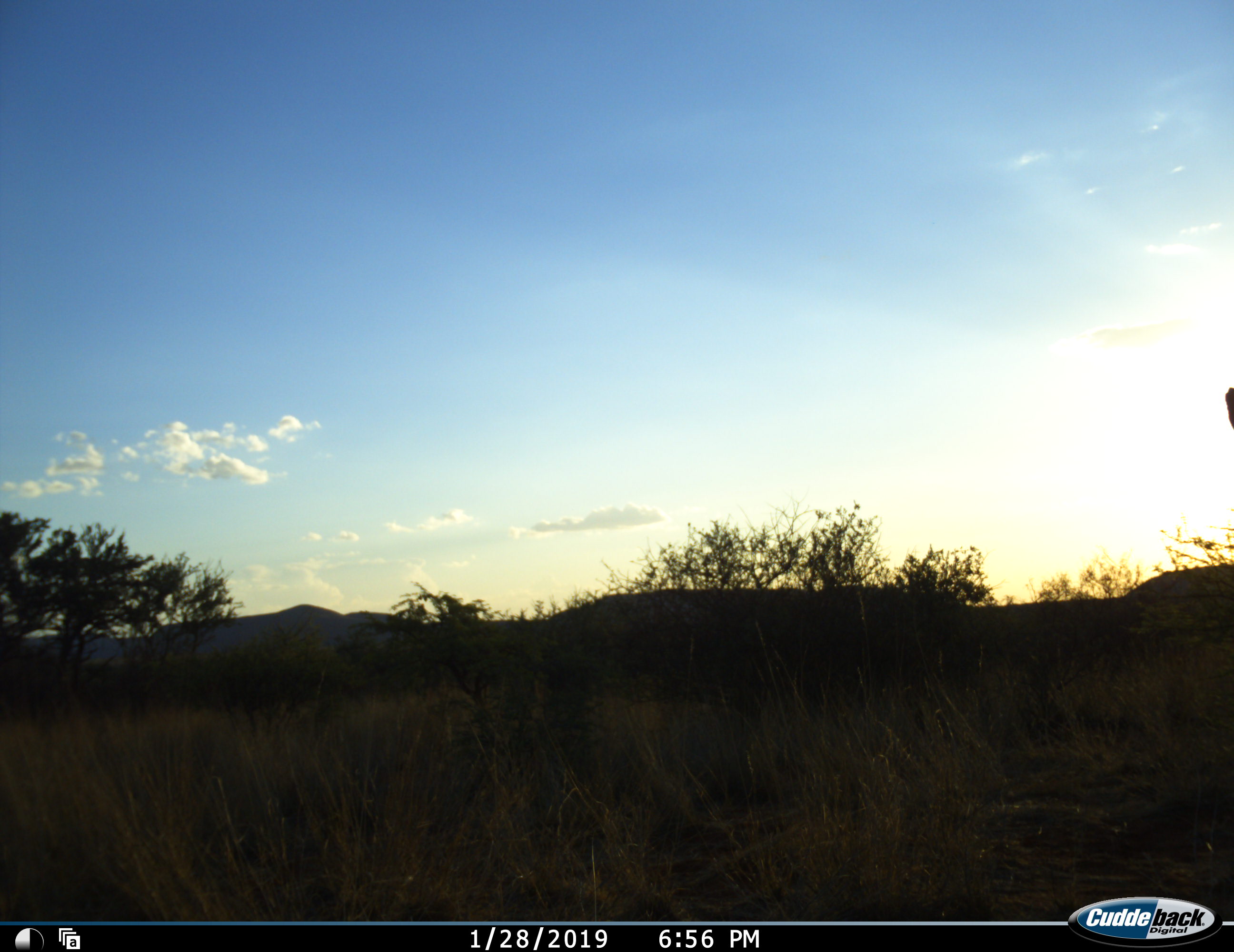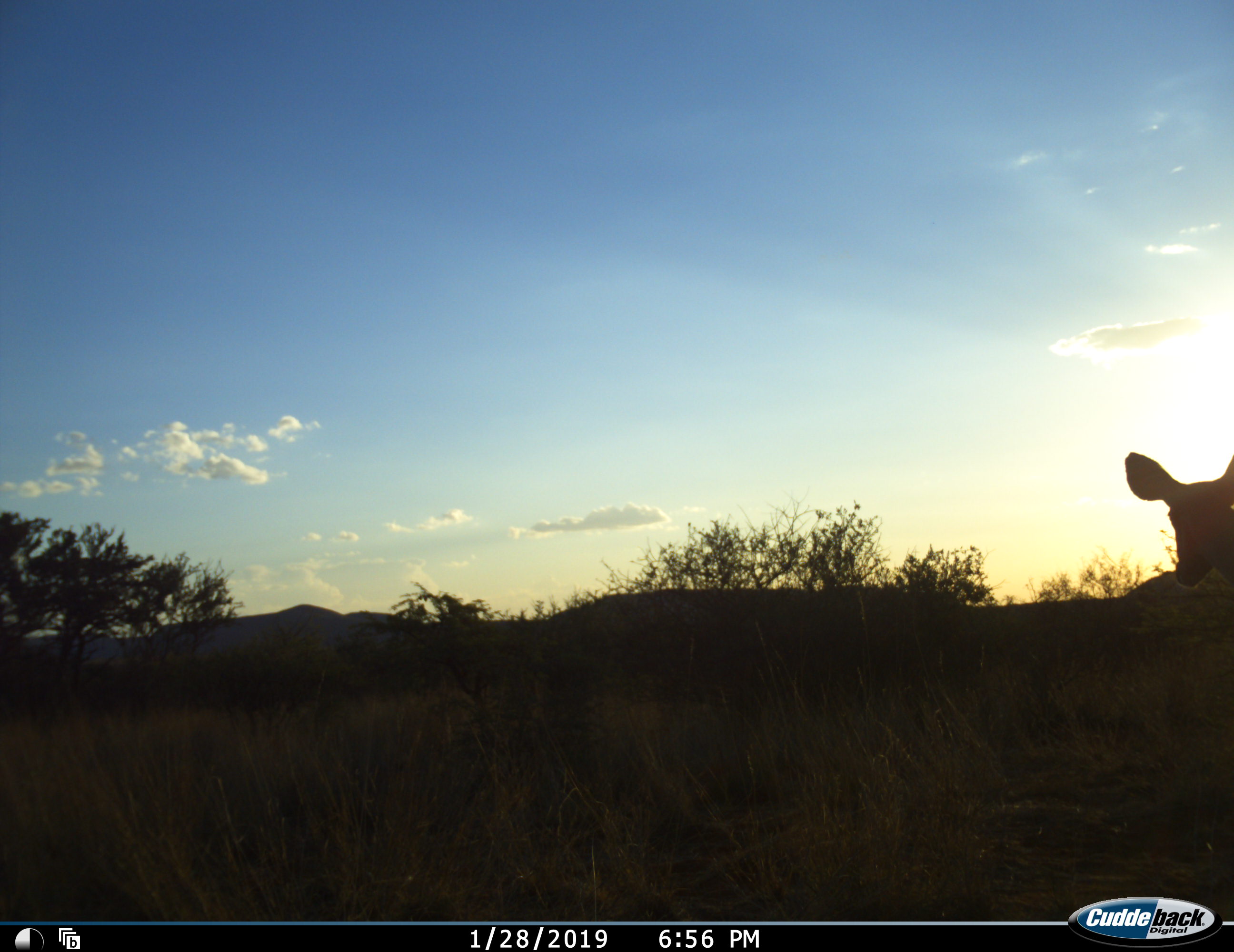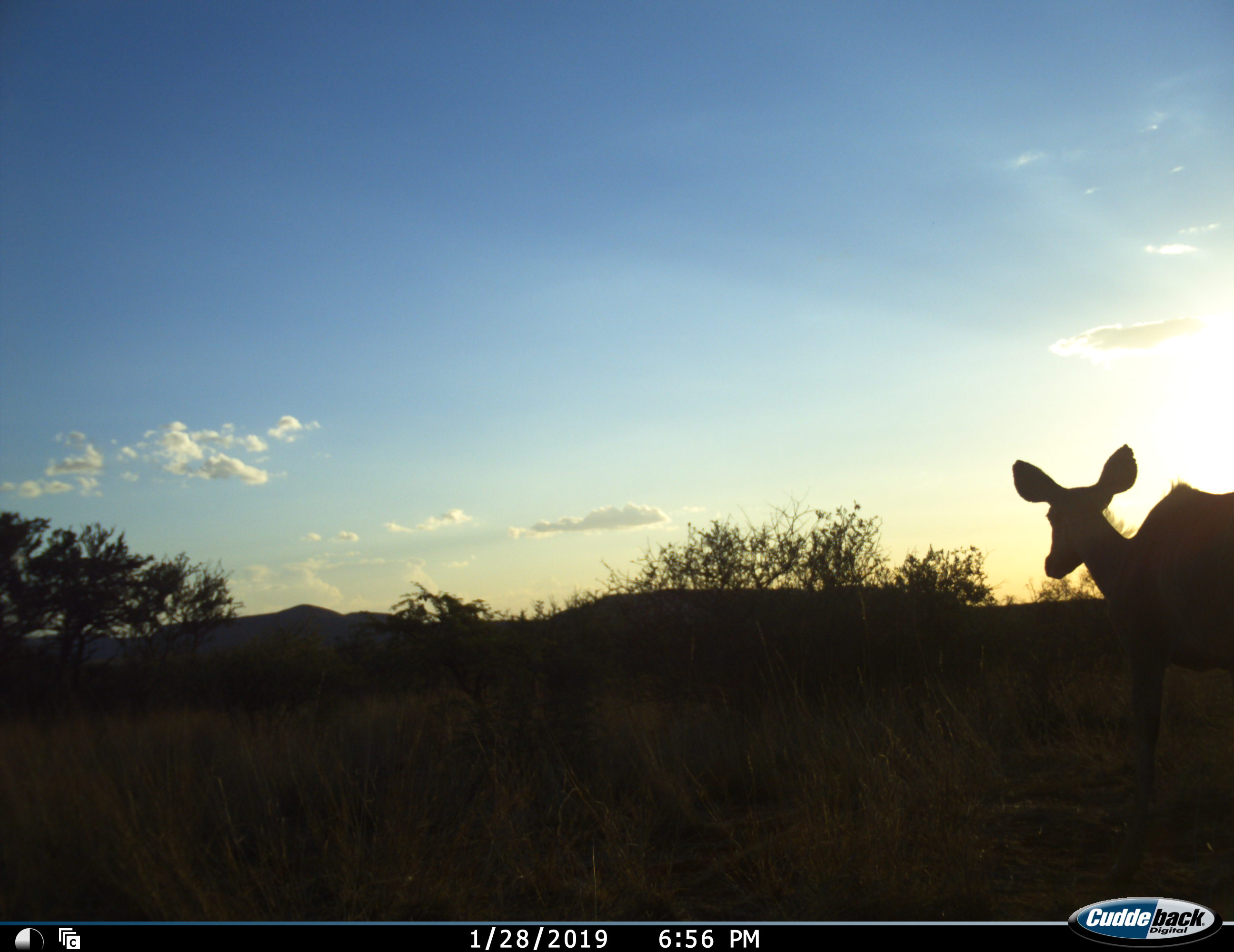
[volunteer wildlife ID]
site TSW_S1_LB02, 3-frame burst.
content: unidentified animal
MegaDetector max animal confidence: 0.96